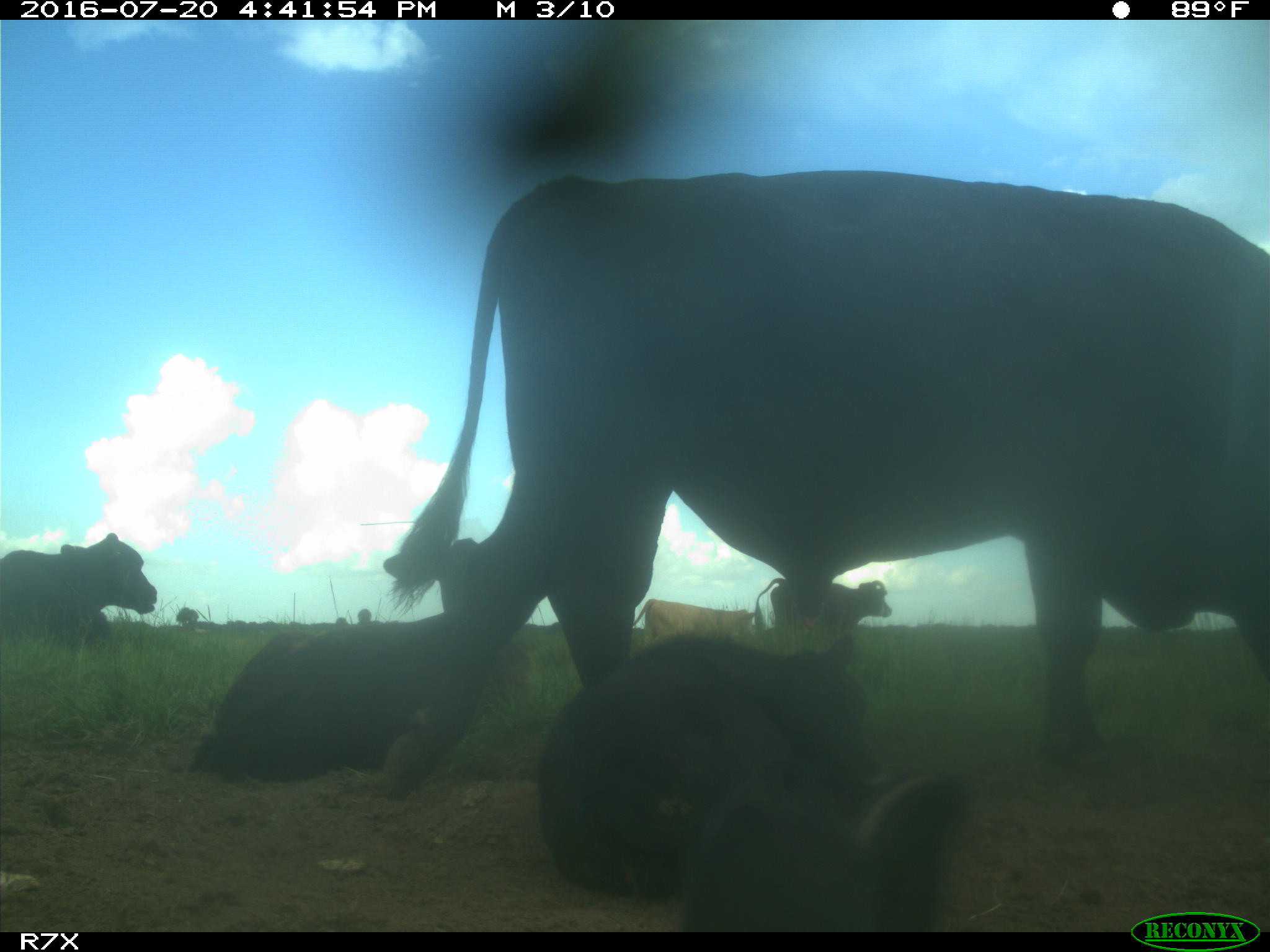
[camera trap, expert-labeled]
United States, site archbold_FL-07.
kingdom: Animalia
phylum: Chordata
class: Mammalia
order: Artiodactyla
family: Bovidae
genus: Bos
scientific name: Bos taurus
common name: domestic cow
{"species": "Bos taurus (domestic cow)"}